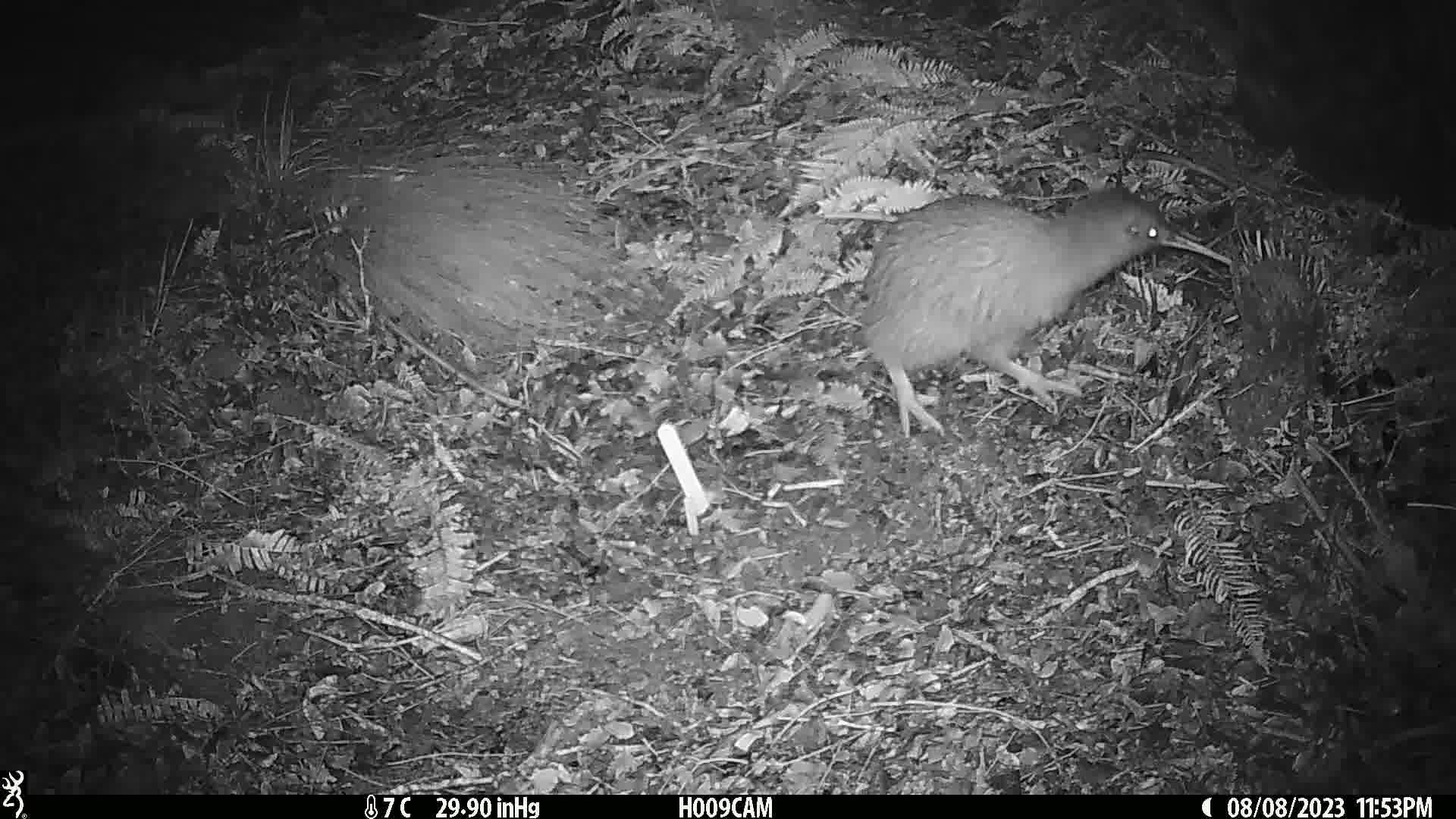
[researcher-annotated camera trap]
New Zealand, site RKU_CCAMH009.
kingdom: Animalia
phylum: Chordata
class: Aves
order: Apterygiformes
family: Apterygidae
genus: Apteryx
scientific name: Apteryx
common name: kiwi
Kiwi (Apteryx).